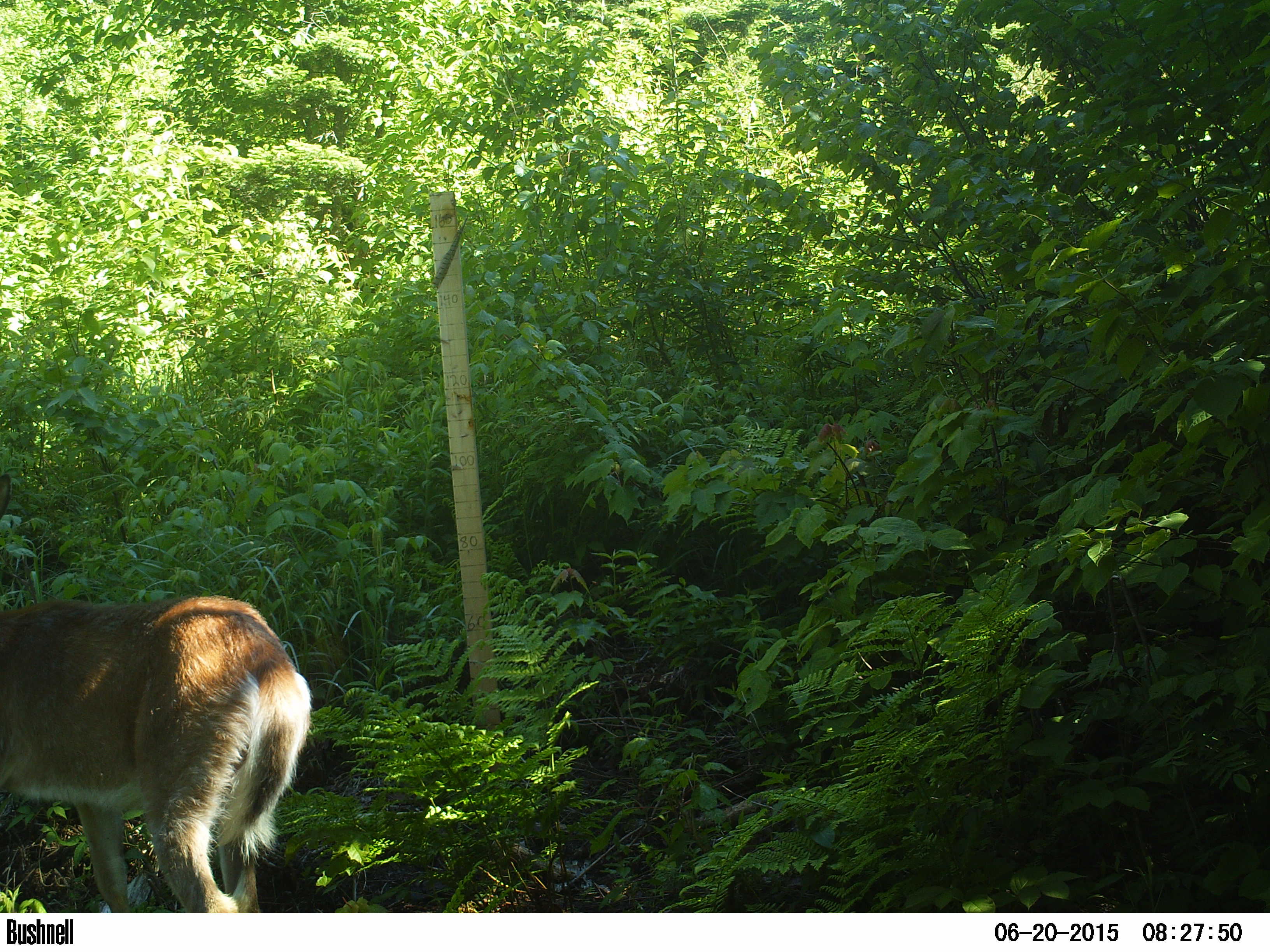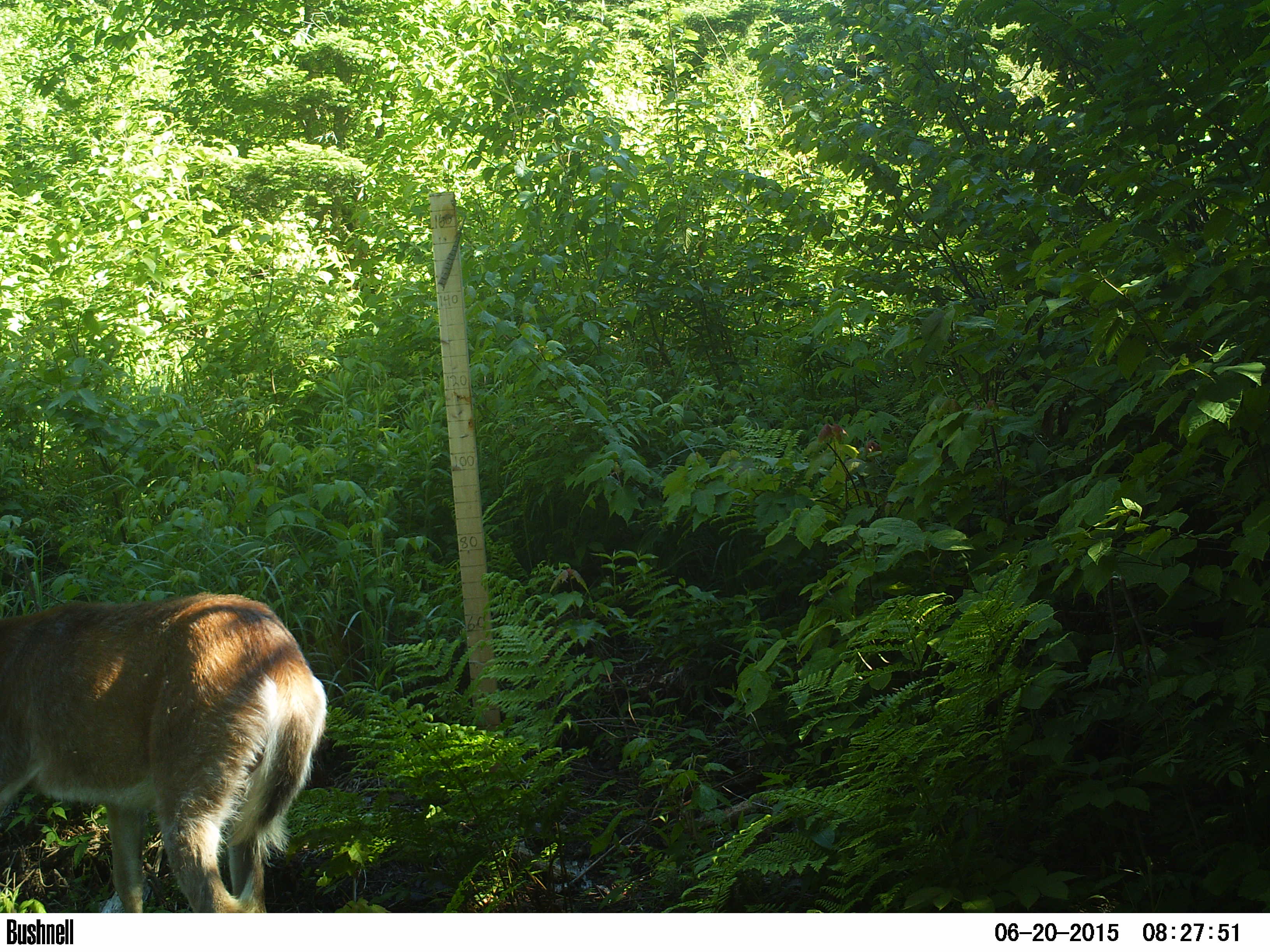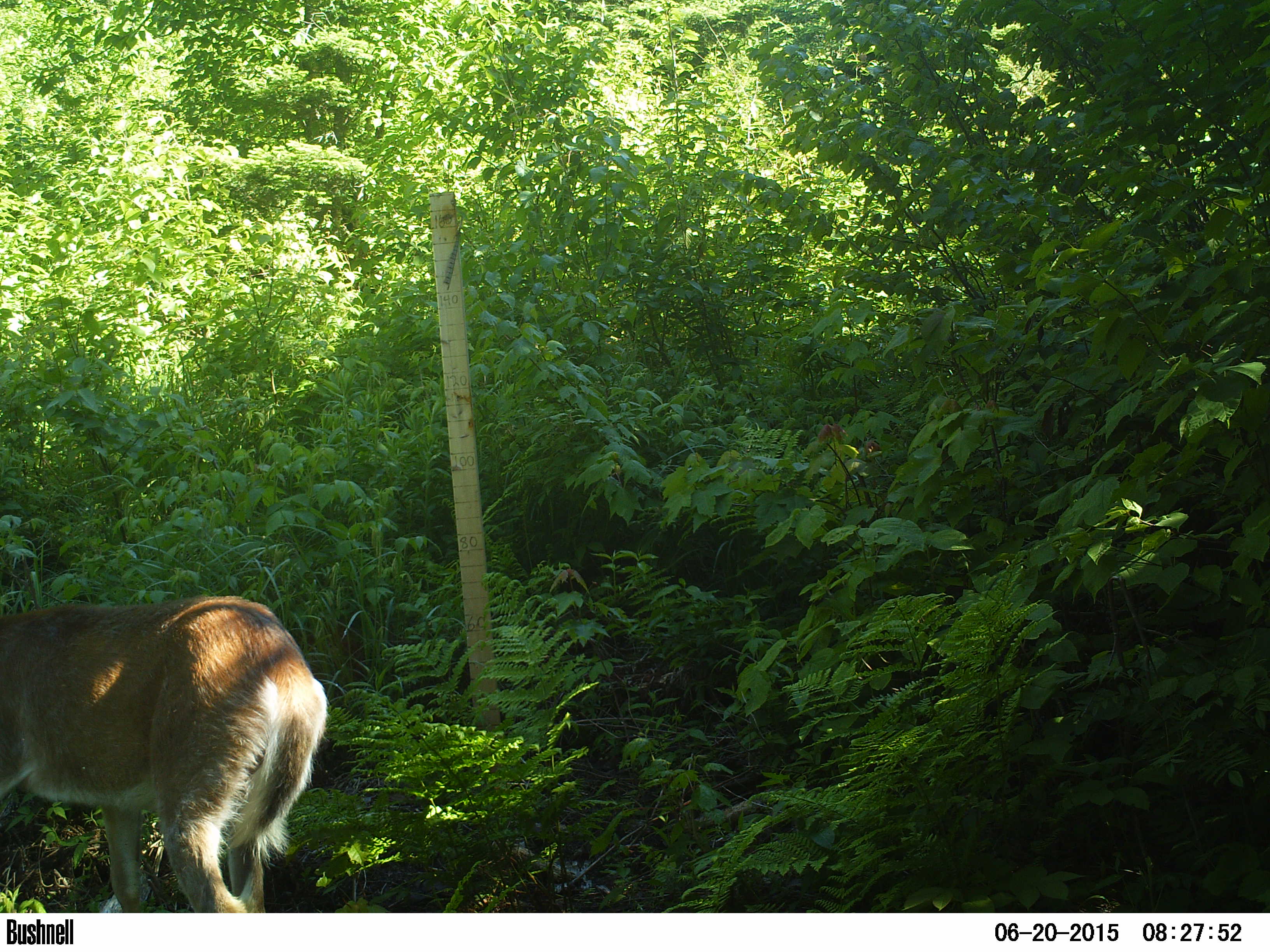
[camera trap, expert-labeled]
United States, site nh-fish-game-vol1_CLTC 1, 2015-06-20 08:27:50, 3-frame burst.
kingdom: Animalia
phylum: Chordata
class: Mammalia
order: Artiodactyla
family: Cervidae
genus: Odocoileus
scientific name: Odocoileus virginianus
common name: white-tailed deer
White-tailed deer (Odocoileus virginianus).